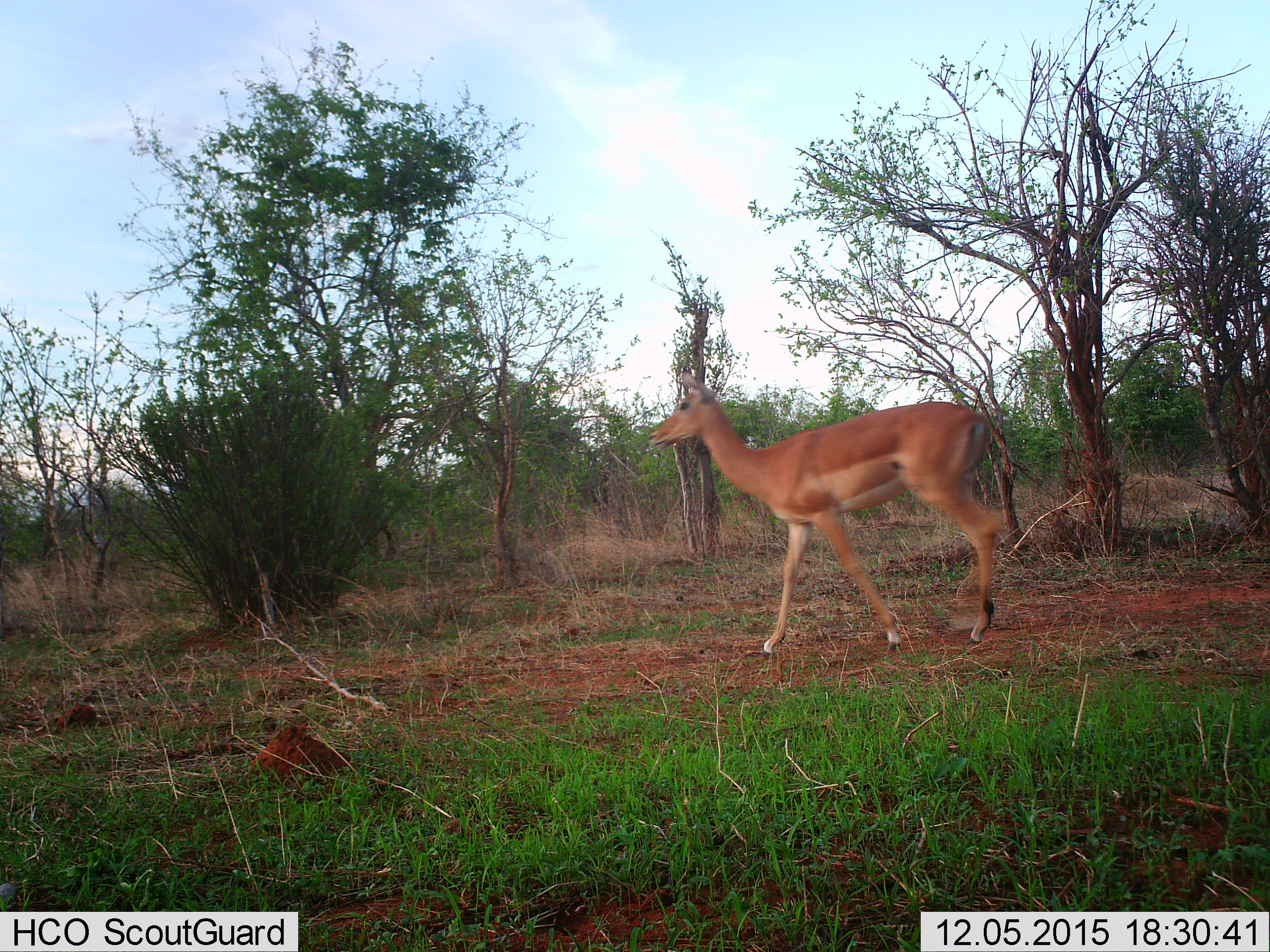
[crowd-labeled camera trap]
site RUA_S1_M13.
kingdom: Animalia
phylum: Chordata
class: Mammalia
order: Artiodactyla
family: Bovidae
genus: Aepyceros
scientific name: Aepyceros melampus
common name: impala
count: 1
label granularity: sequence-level